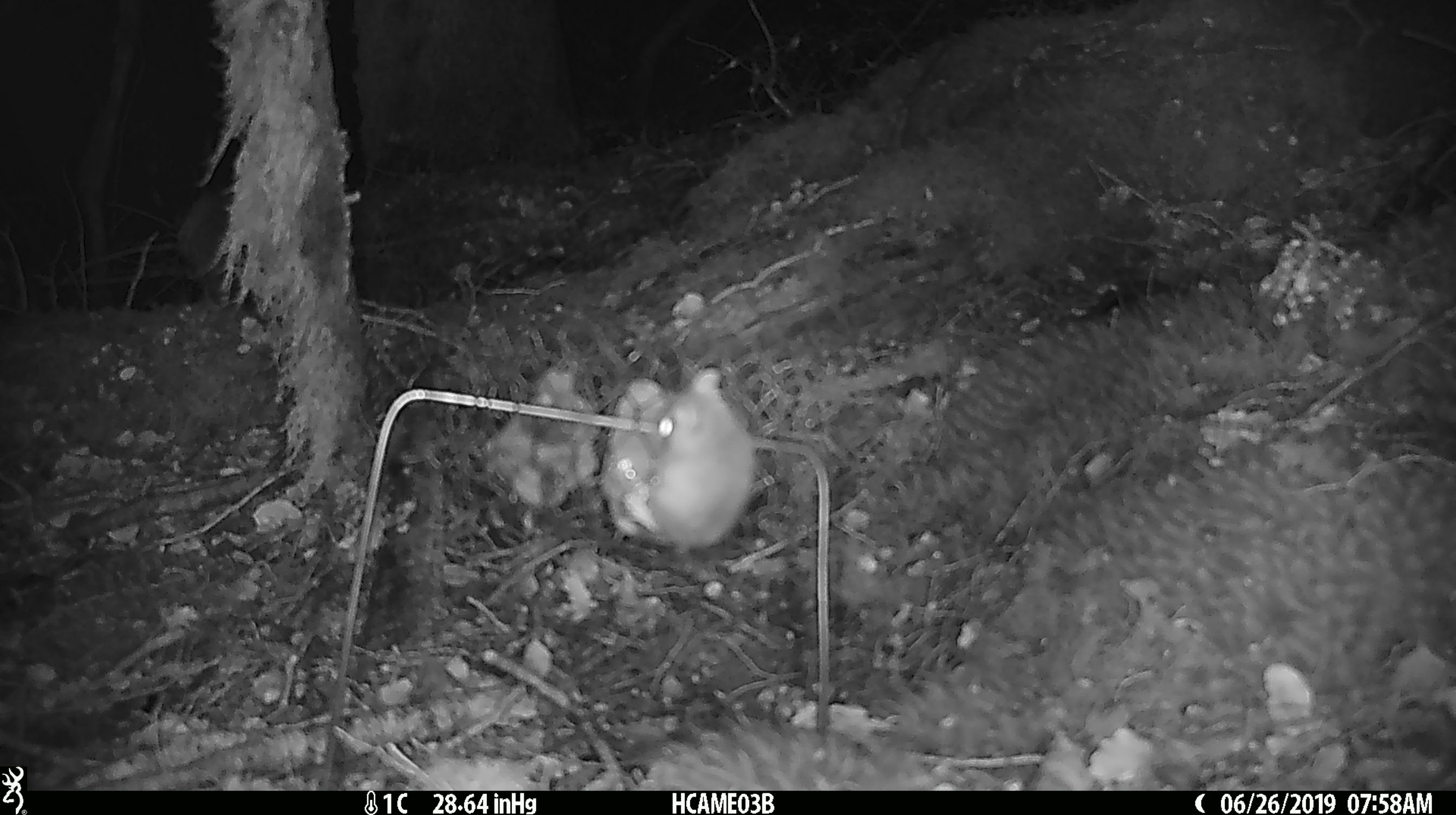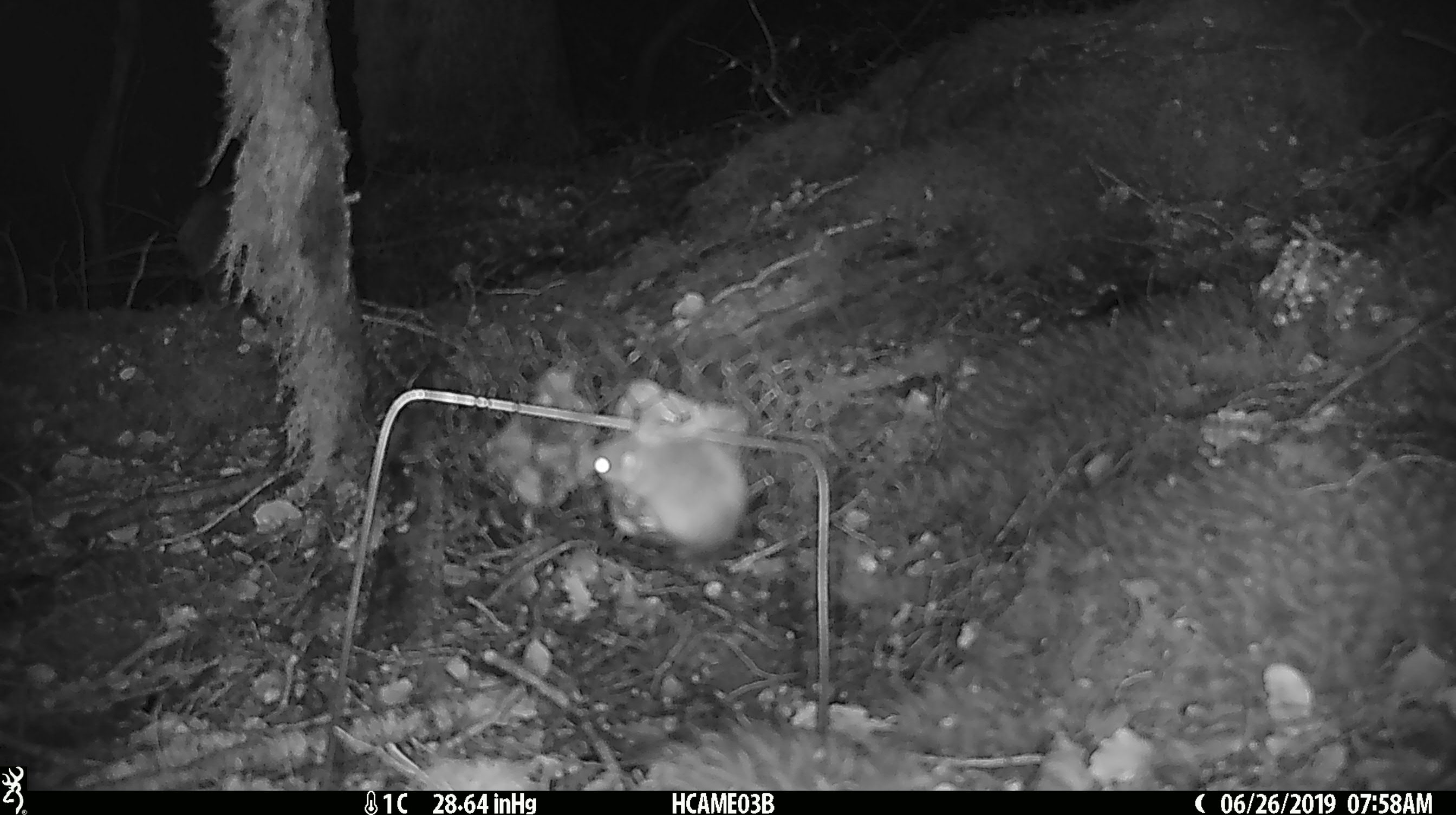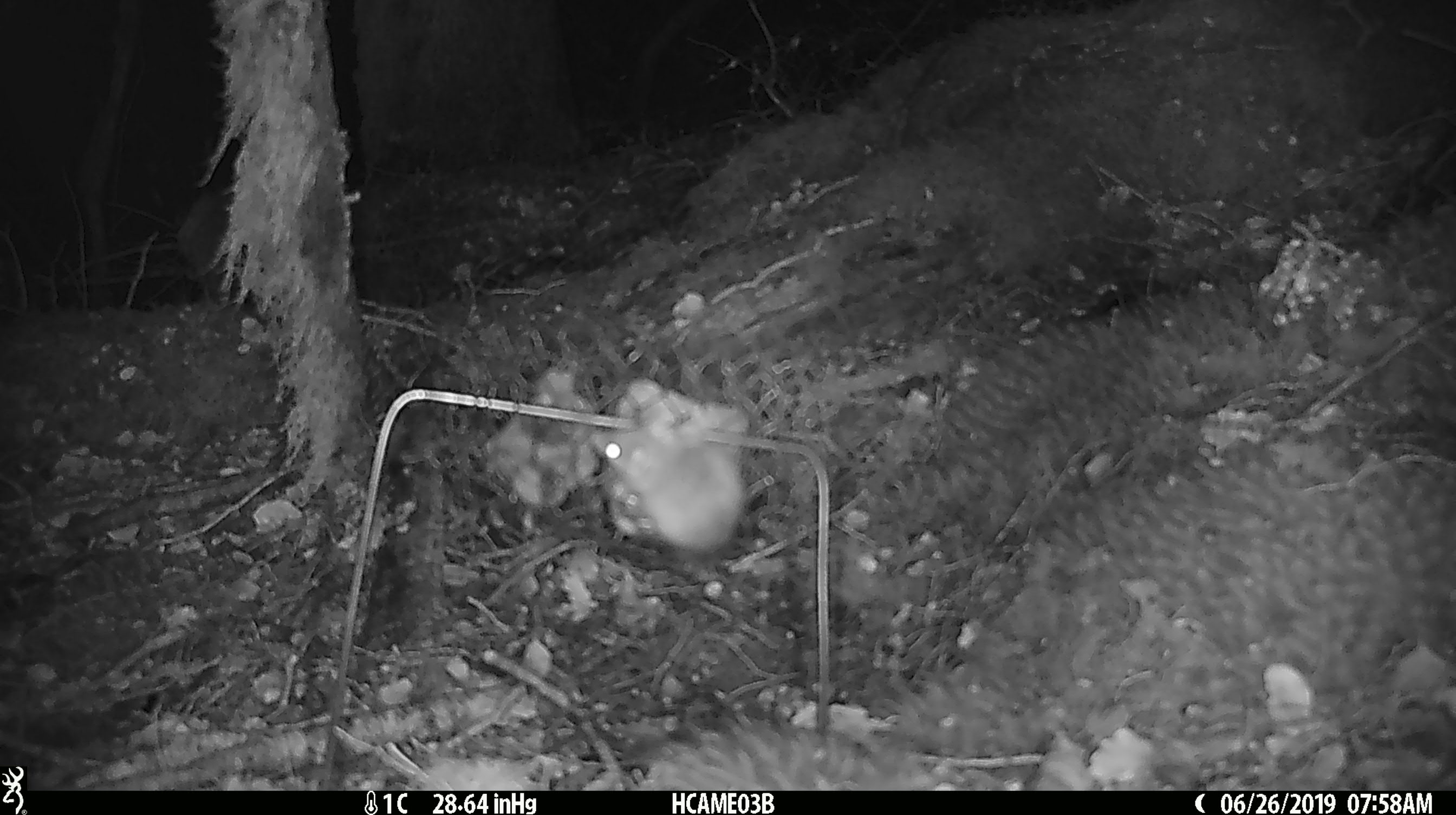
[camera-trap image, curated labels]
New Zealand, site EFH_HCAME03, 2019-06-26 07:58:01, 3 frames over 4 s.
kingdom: Animalia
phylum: Chordata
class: Mammalia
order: Rodentia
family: Muridae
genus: Mus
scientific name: Mus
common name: mouse